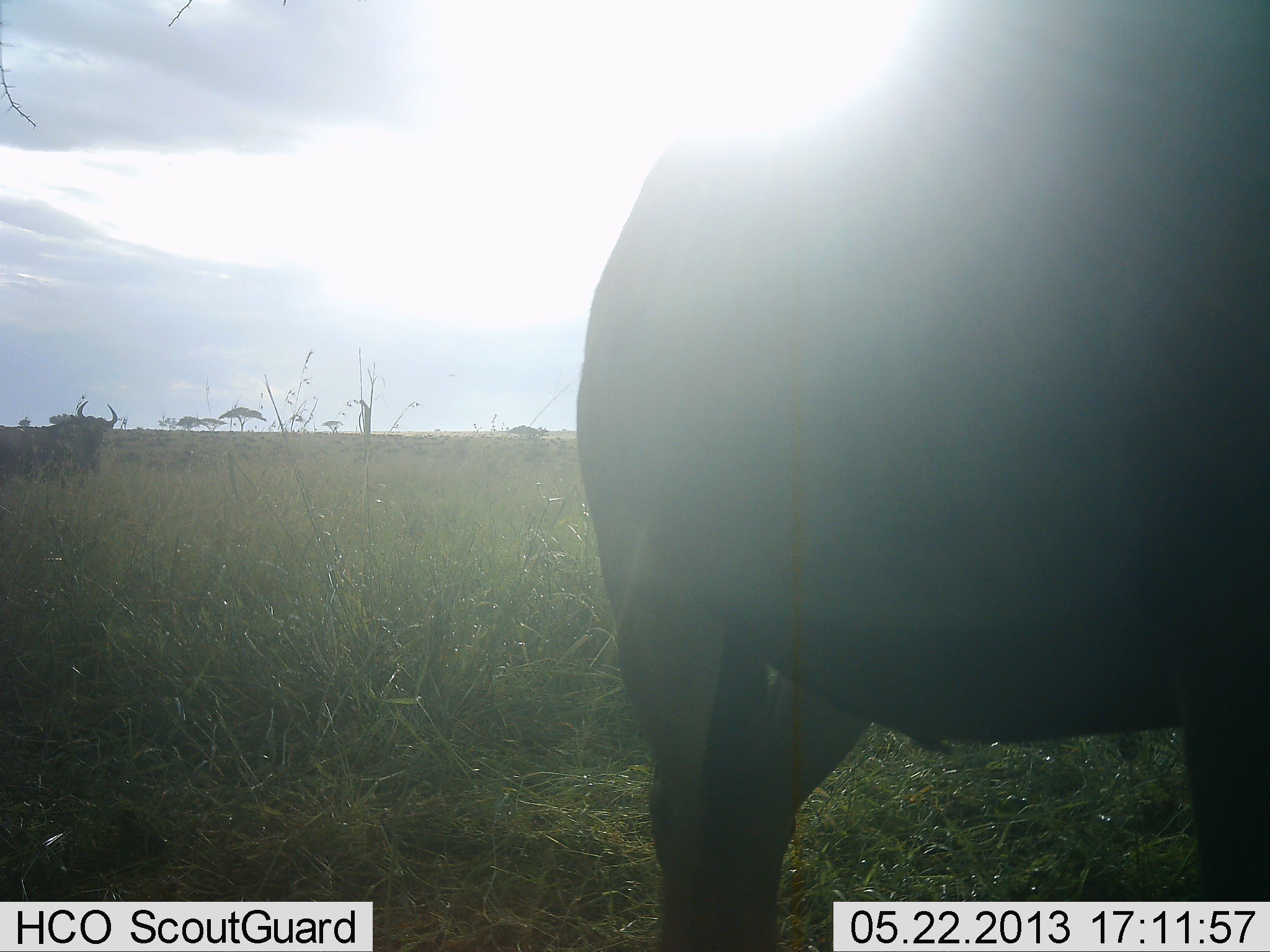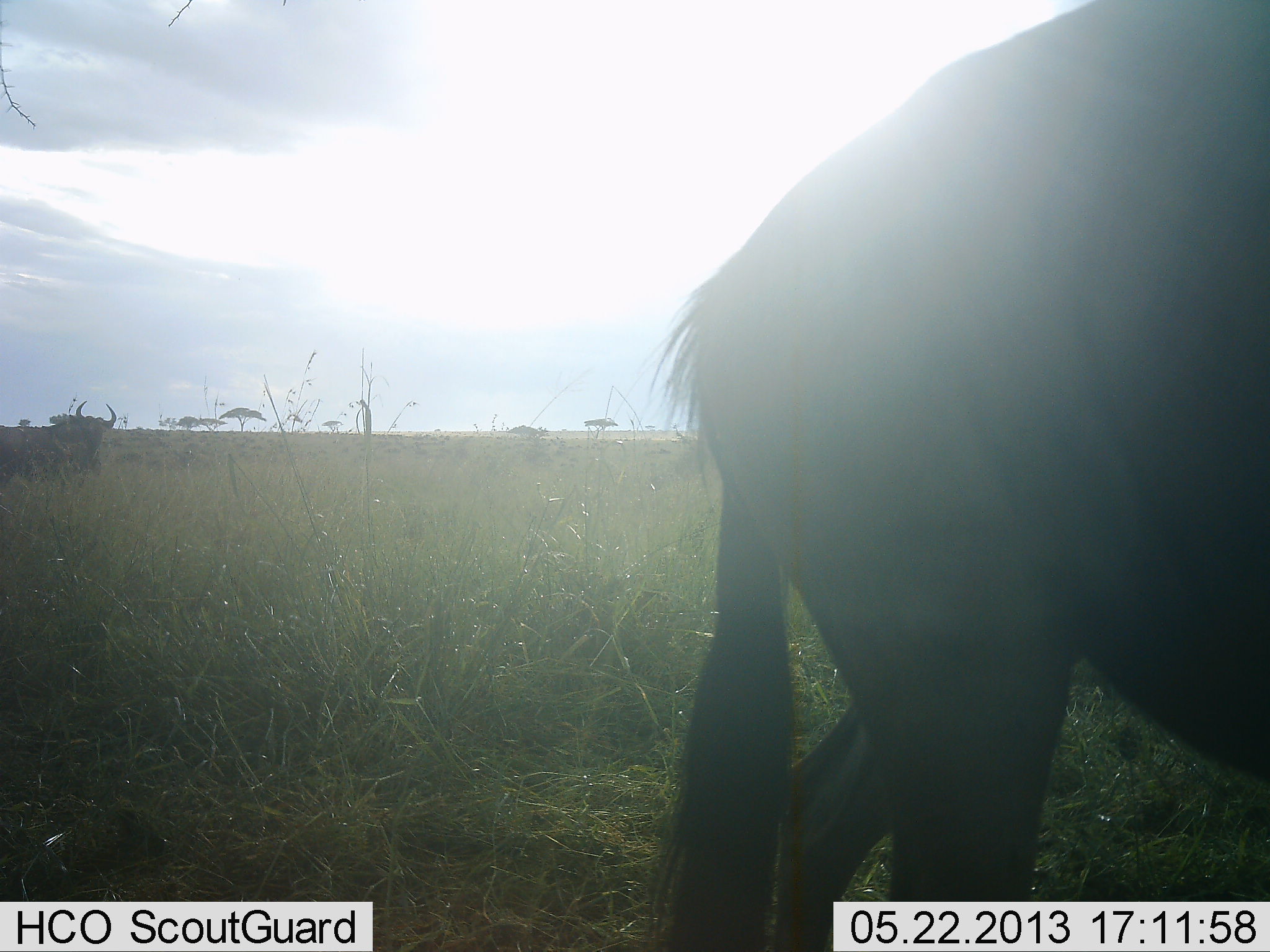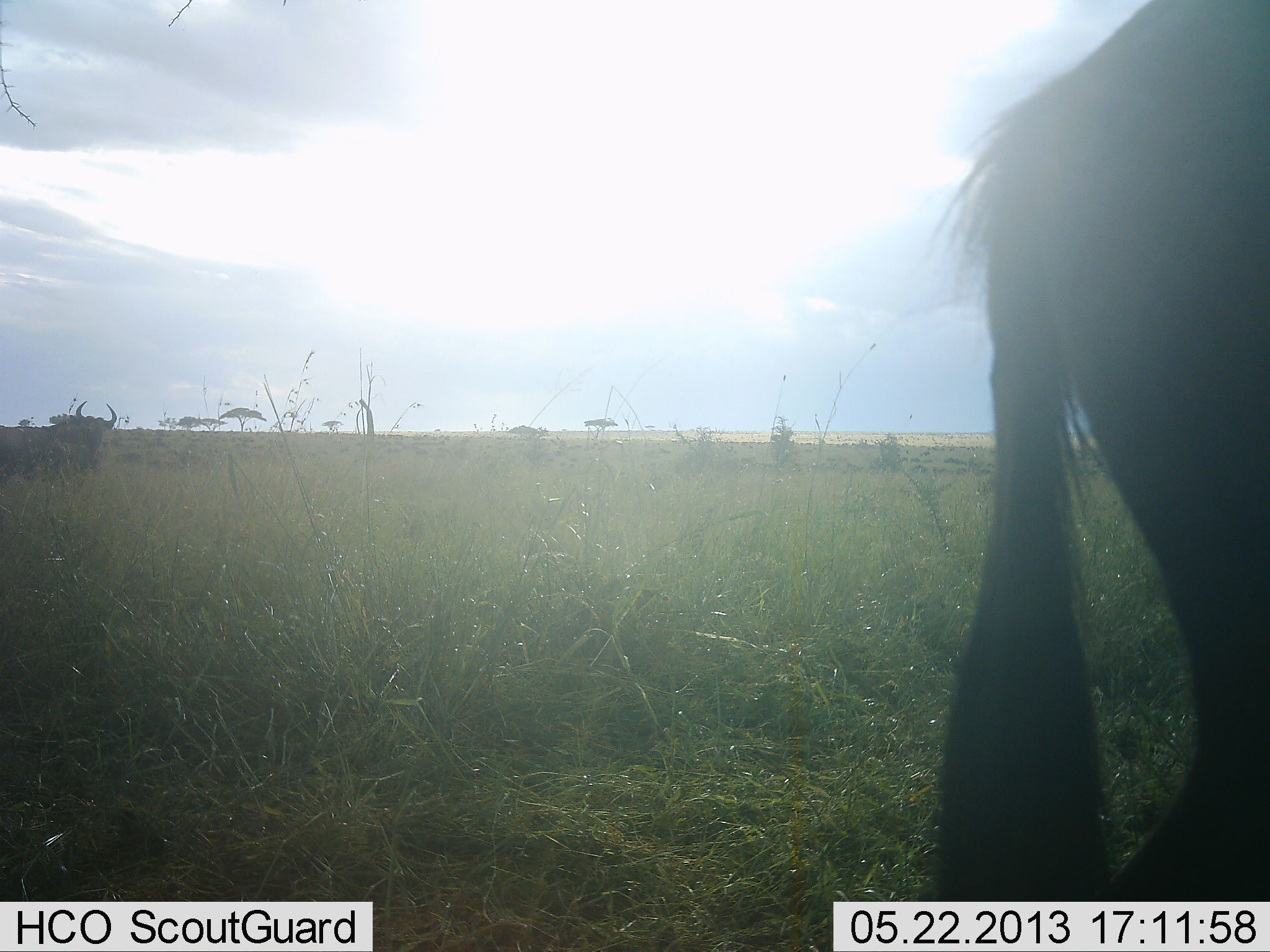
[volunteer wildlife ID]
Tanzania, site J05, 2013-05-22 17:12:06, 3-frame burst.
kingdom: Animalia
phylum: Chordata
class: Mammalia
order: Artiodactyla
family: Bovidae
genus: Connochaetes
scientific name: Connochaetes taurinus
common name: blue wildebeest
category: wildebeest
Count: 2.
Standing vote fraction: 70%.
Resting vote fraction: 0%.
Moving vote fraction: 70%.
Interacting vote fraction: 0%.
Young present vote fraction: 0%.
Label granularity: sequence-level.